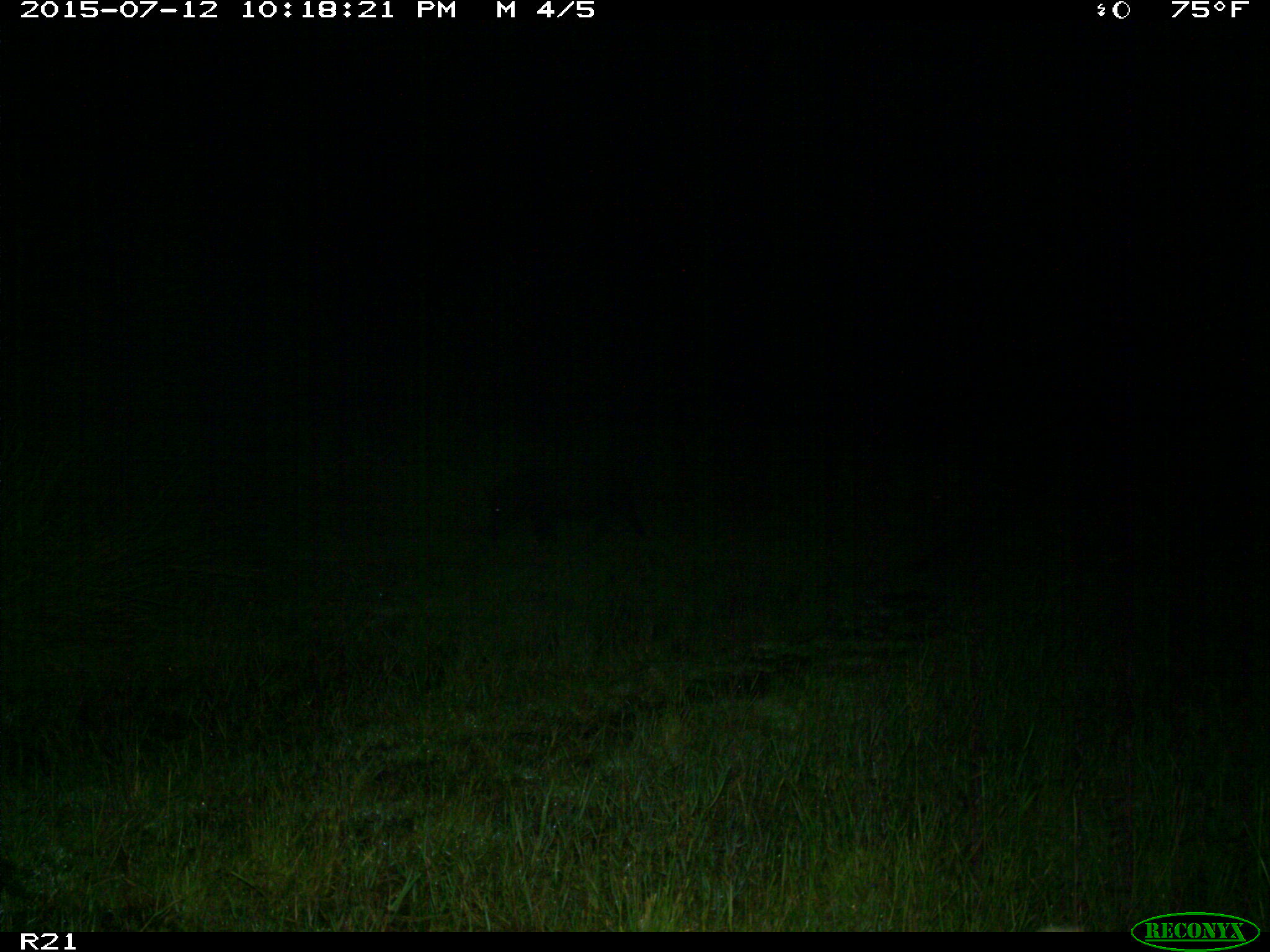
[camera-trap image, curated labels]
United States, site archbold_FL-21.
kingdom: Animalia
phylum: Chordata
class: Mammalia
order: Artiodactyla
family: Suidae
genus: Sus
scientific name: Sus scrofa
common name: wild boar